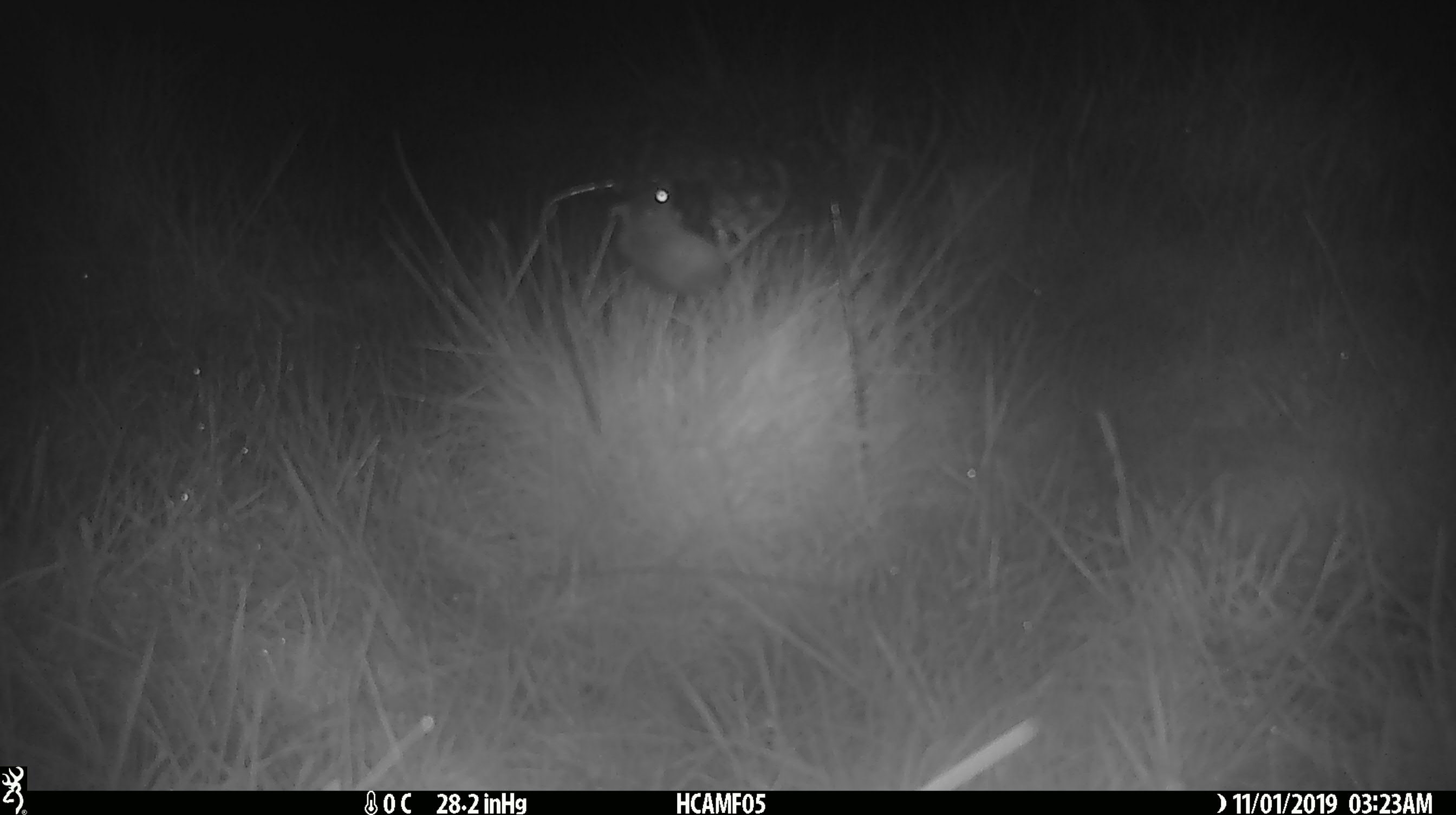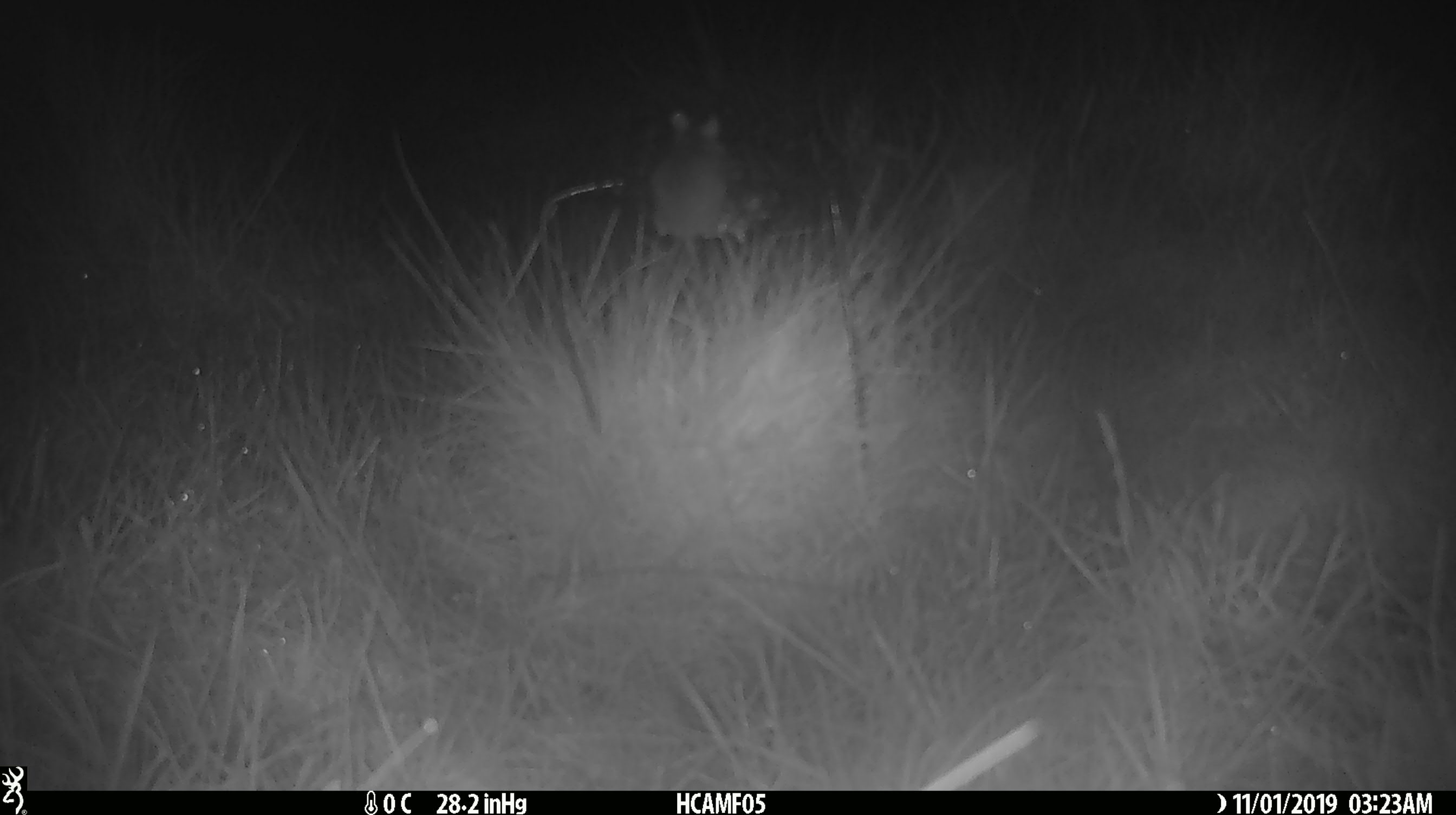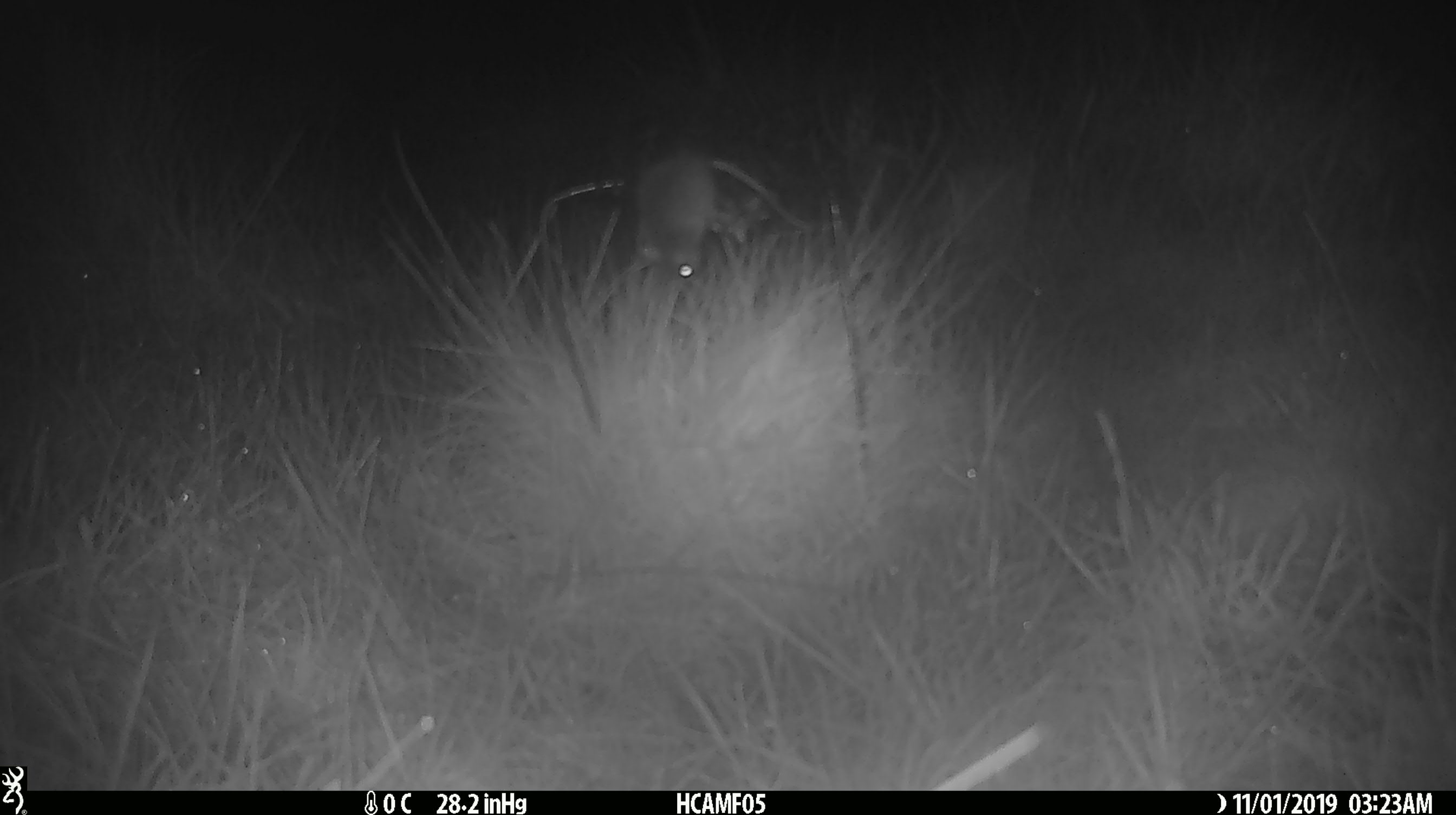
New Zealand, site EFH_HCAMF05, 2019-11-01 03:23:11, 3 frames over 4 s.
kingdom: Animalia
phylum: Chordata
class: Mammalia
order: Rodentia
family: Muridae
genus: Mus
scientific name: Mus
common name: mouse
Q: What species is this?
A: Mouse (Mus).